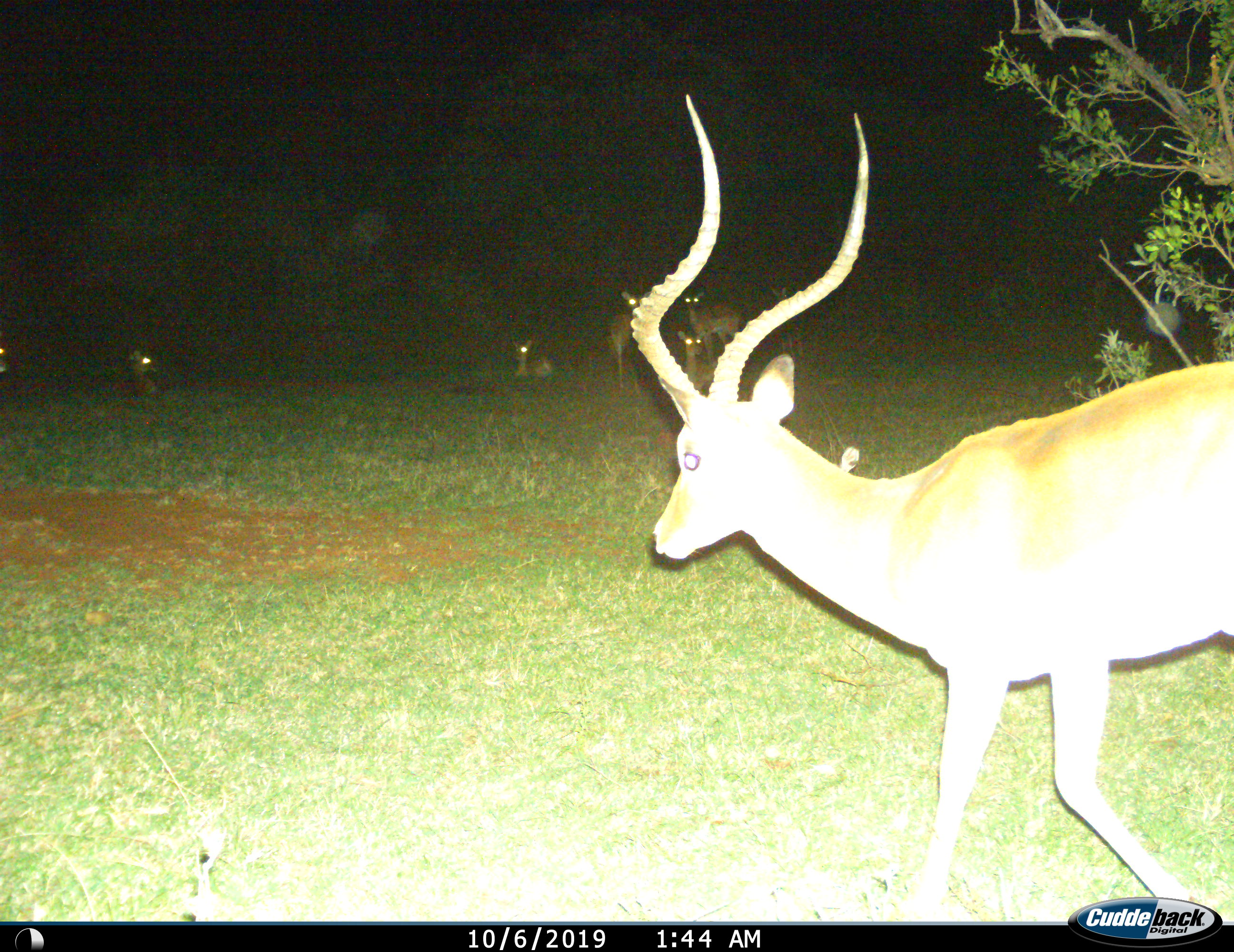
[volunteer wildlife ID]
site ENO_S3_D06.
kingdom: Animalia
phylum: Chordata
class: Mammalia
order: Artiodactyla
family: Bovidae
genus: Aepyceros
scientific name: Aepyceros melampus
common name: impala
Impala (Aepyceros melampus), count 6. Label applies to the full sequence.